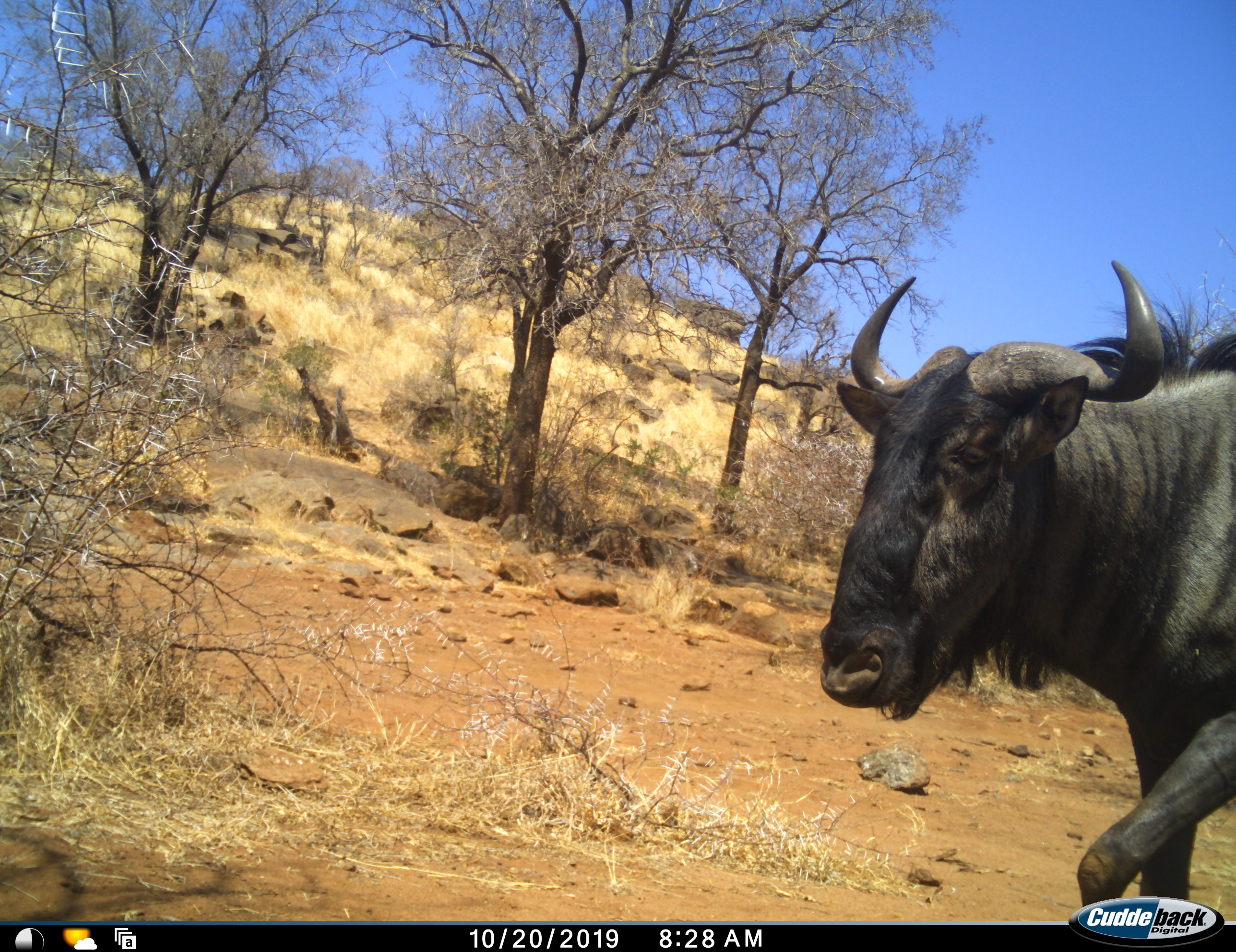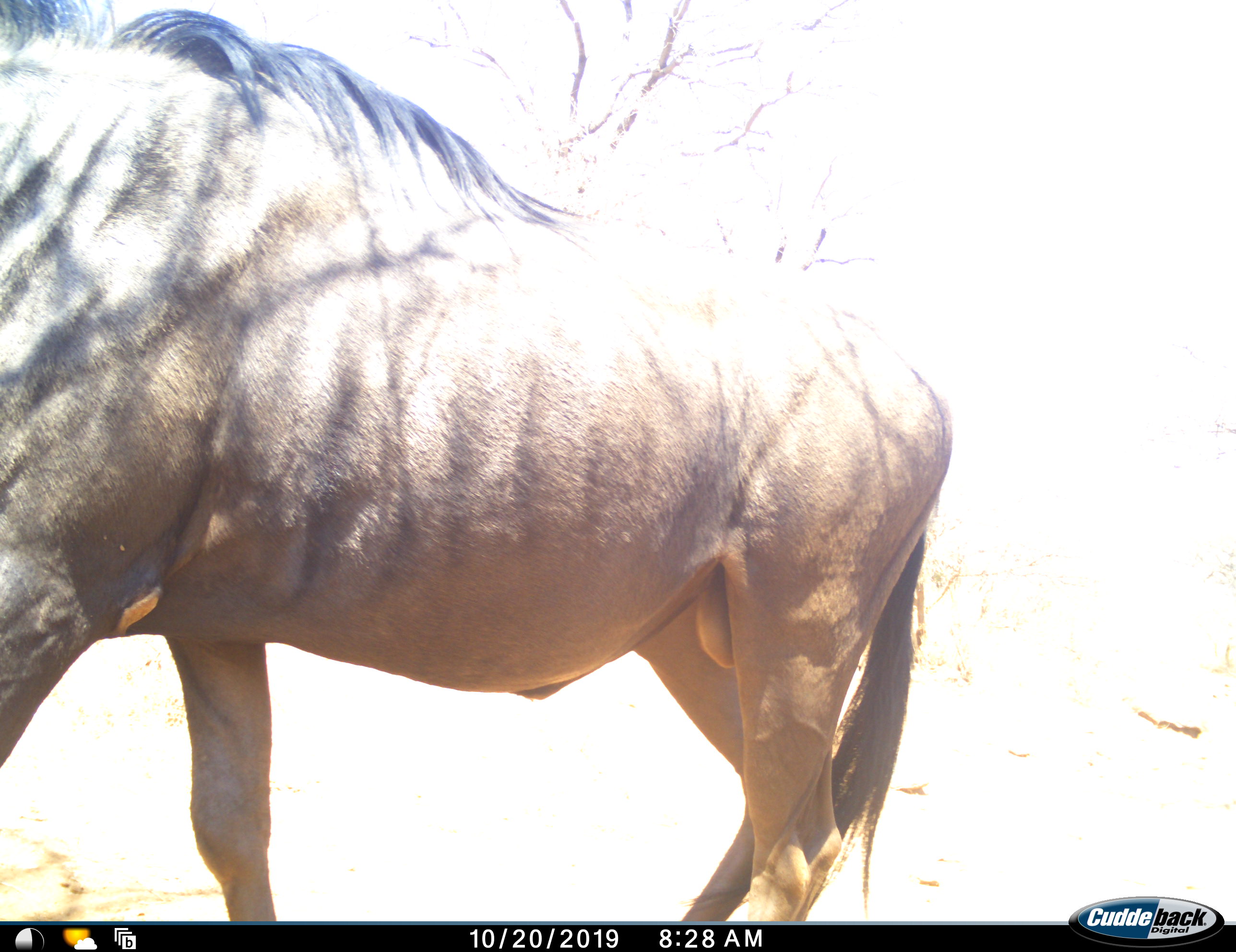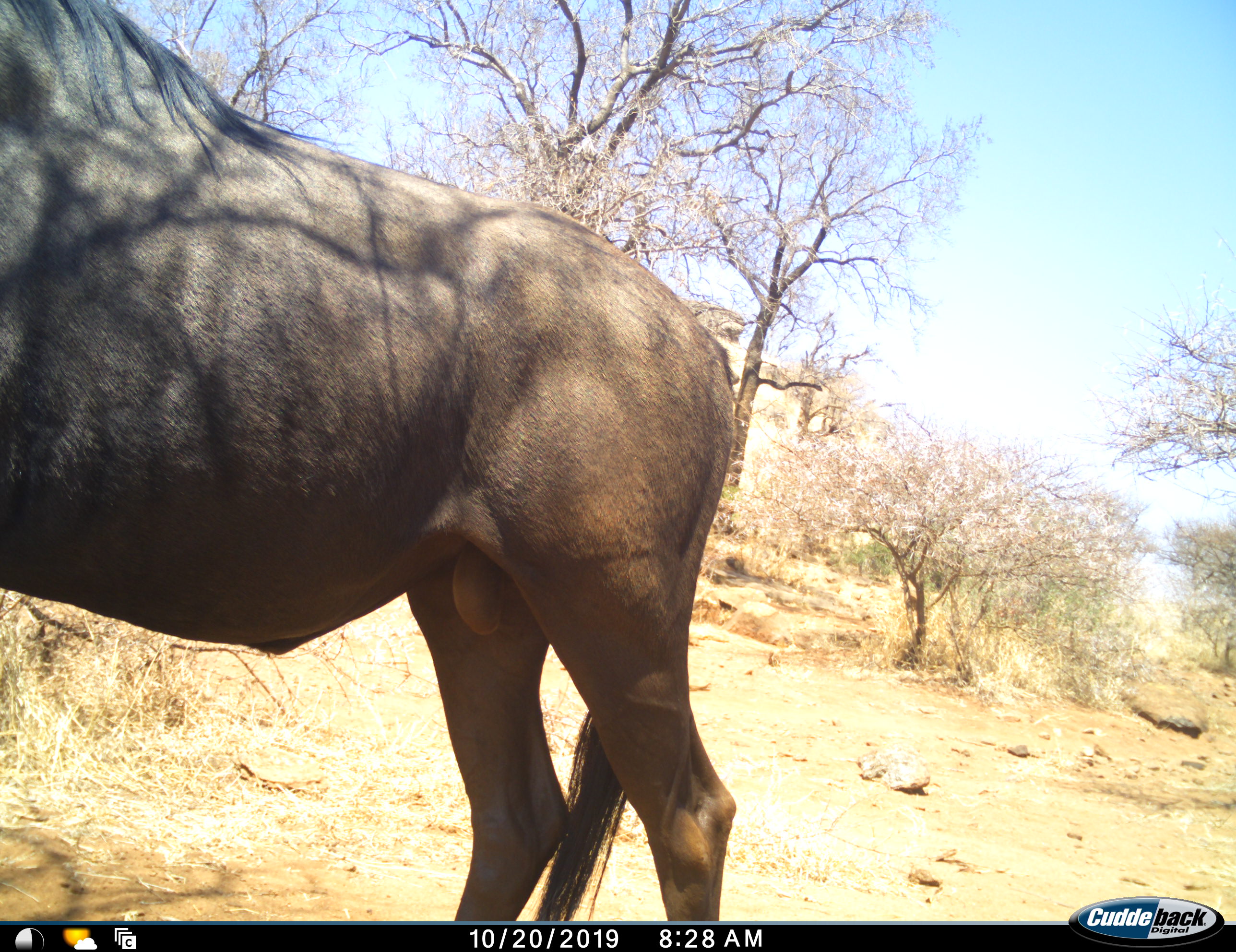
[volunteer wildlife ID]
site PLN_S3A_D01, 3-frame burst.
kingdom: Animalia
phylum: Chordata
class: Mammalia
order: Artiodactyla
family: Bovidae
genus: Connochaetes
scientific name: Connochaetes taurinus taurinus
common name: blue wildebeest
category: wildebeestblue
Wildebeestblue (blue wildebeest) (Connochaetes taurinus taurinus), count 1. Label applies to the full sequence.